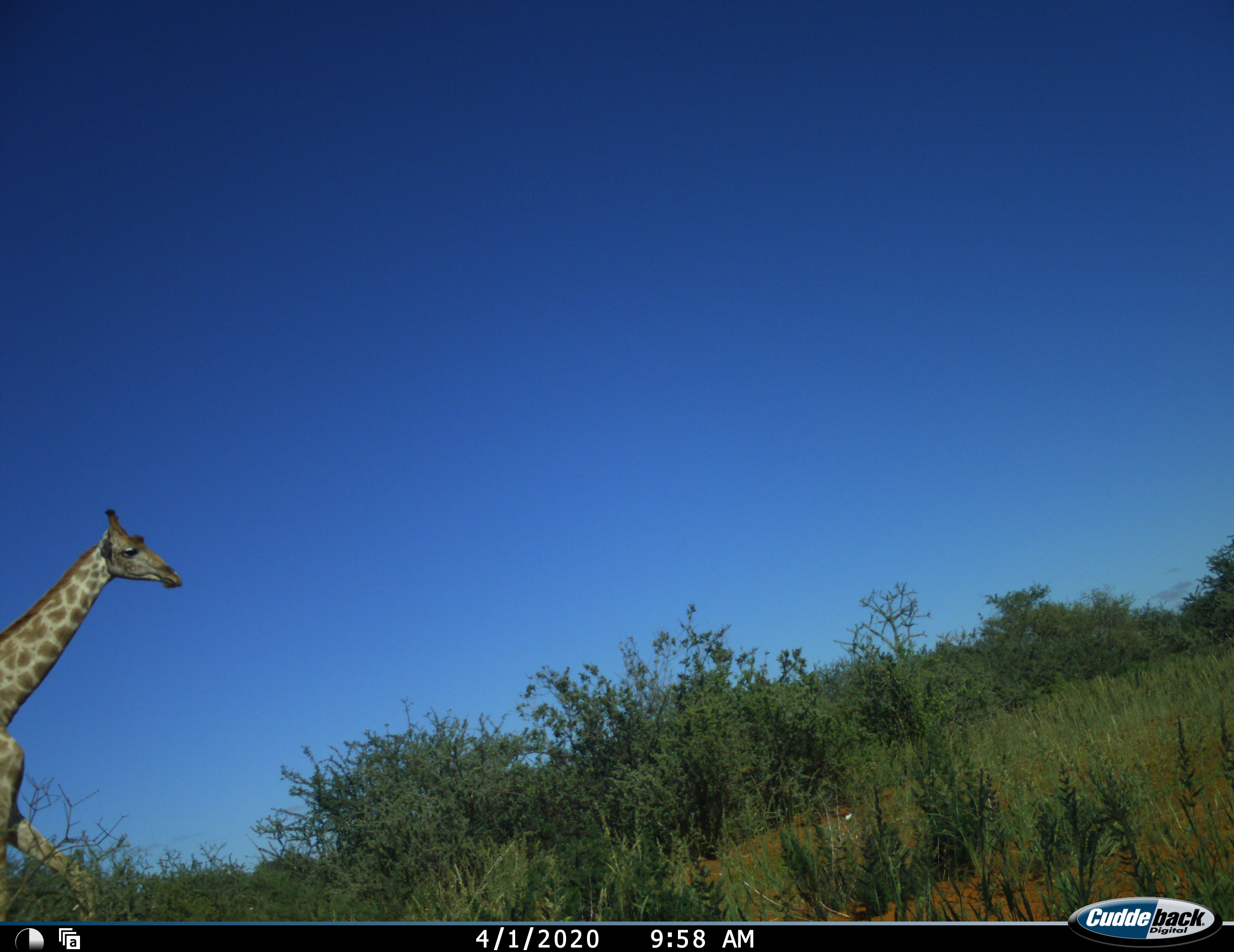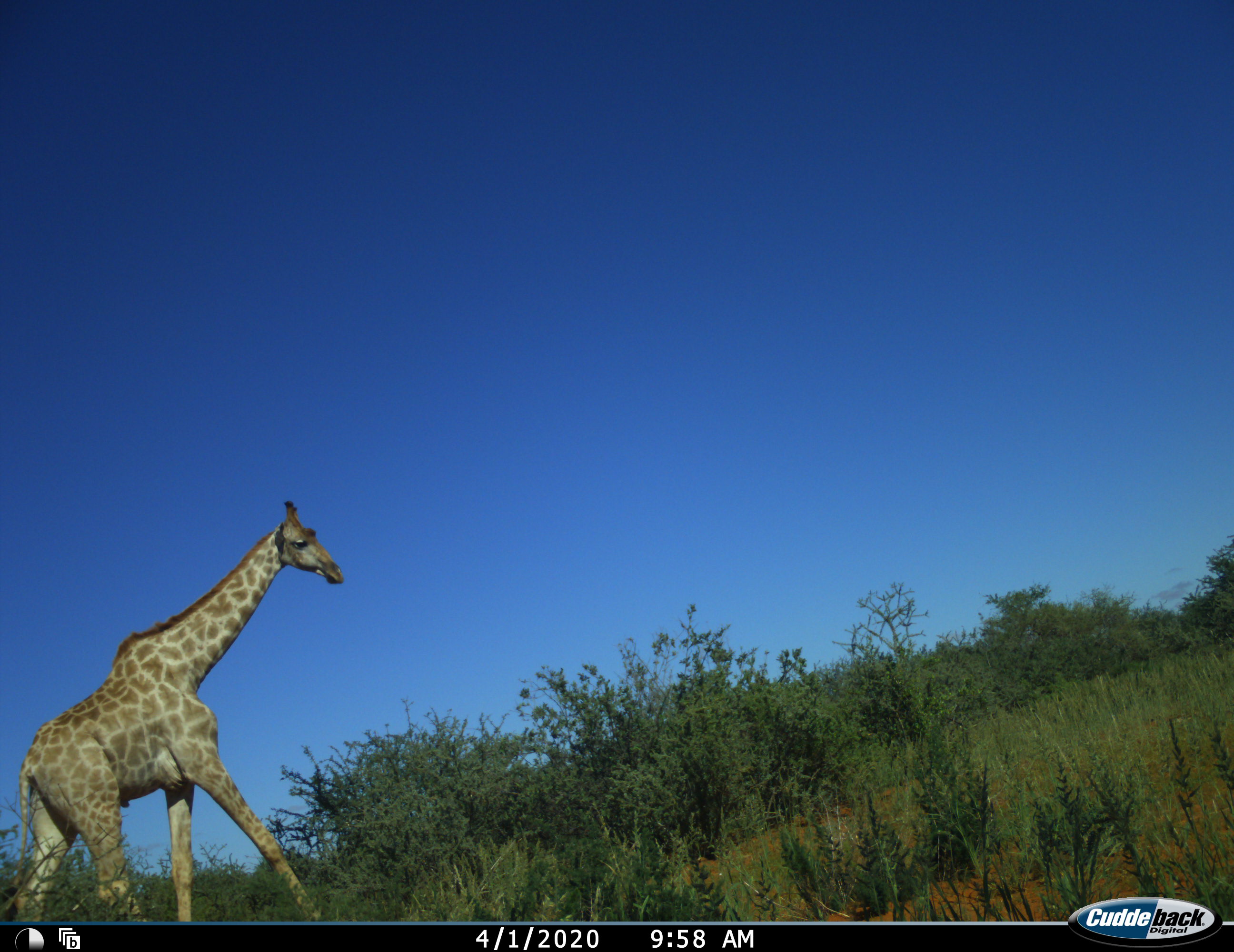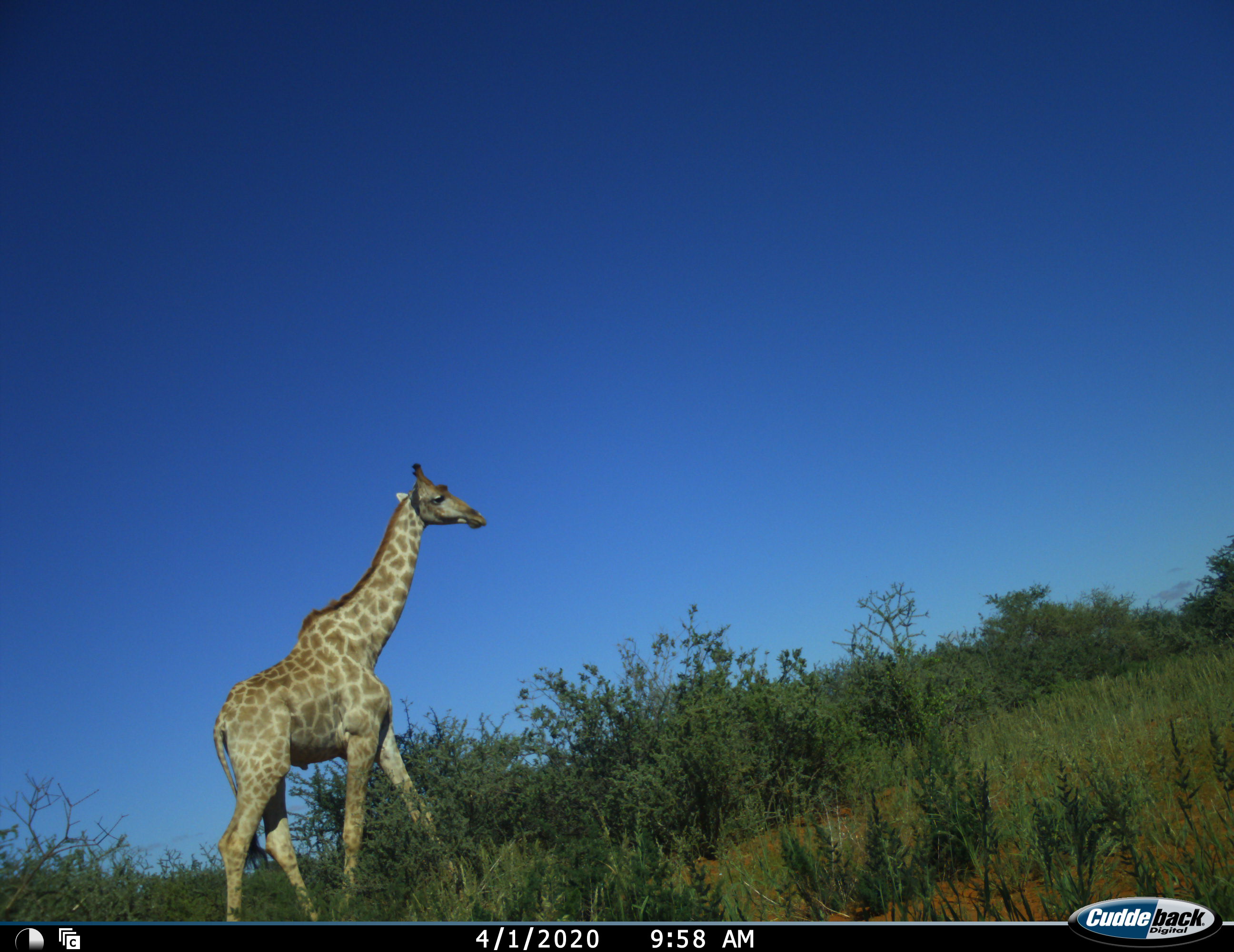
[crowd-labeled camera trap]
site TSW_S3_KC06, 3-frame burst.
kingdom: Animalia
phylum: Chordata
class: Mammalia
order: Artiodactyla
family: Giraffidae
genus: Giraffa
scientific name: Giraffa camelopardalis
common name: giraffe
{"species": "giraffe (Giraffa camelopardalis)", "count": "1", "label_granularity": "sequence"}